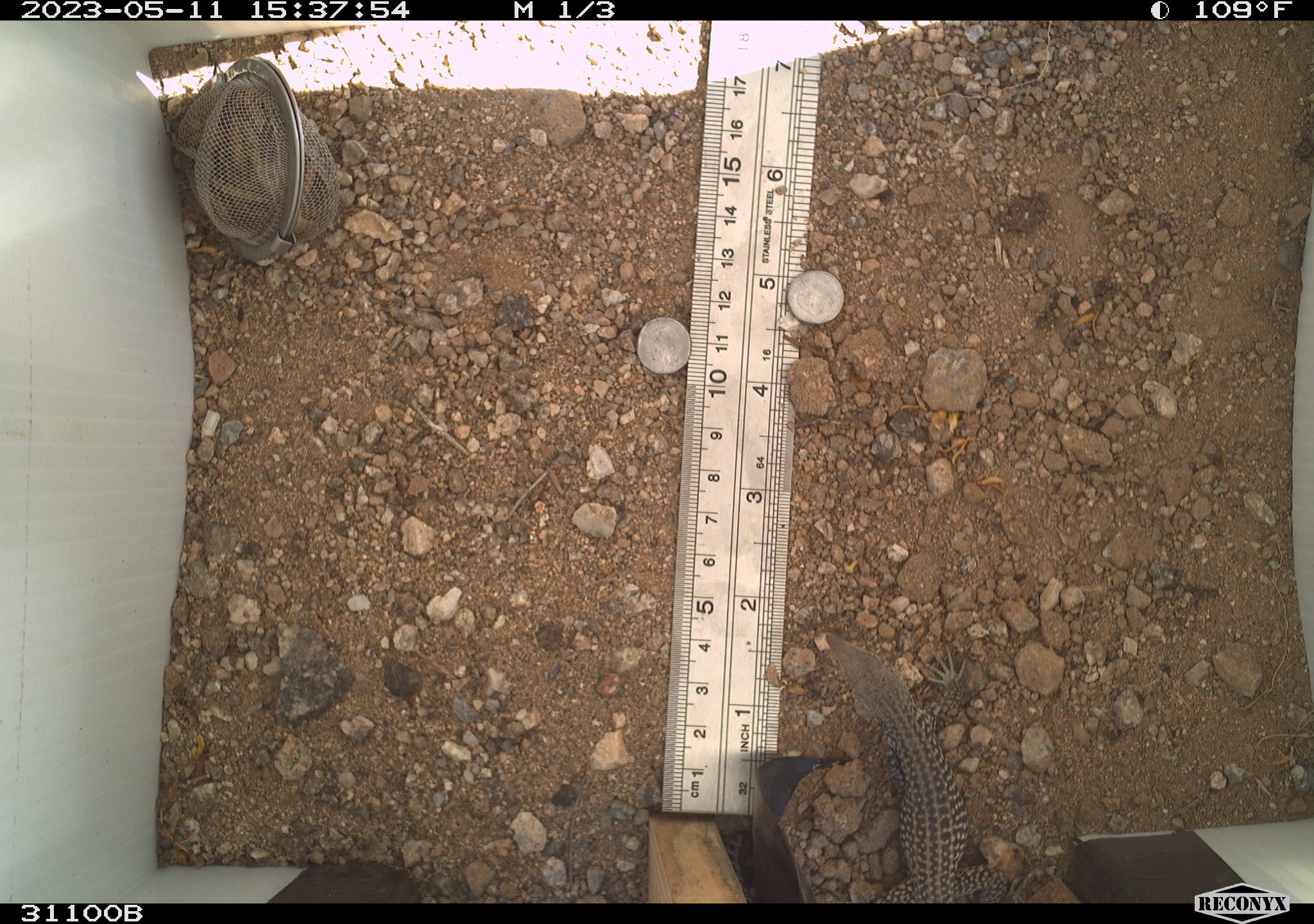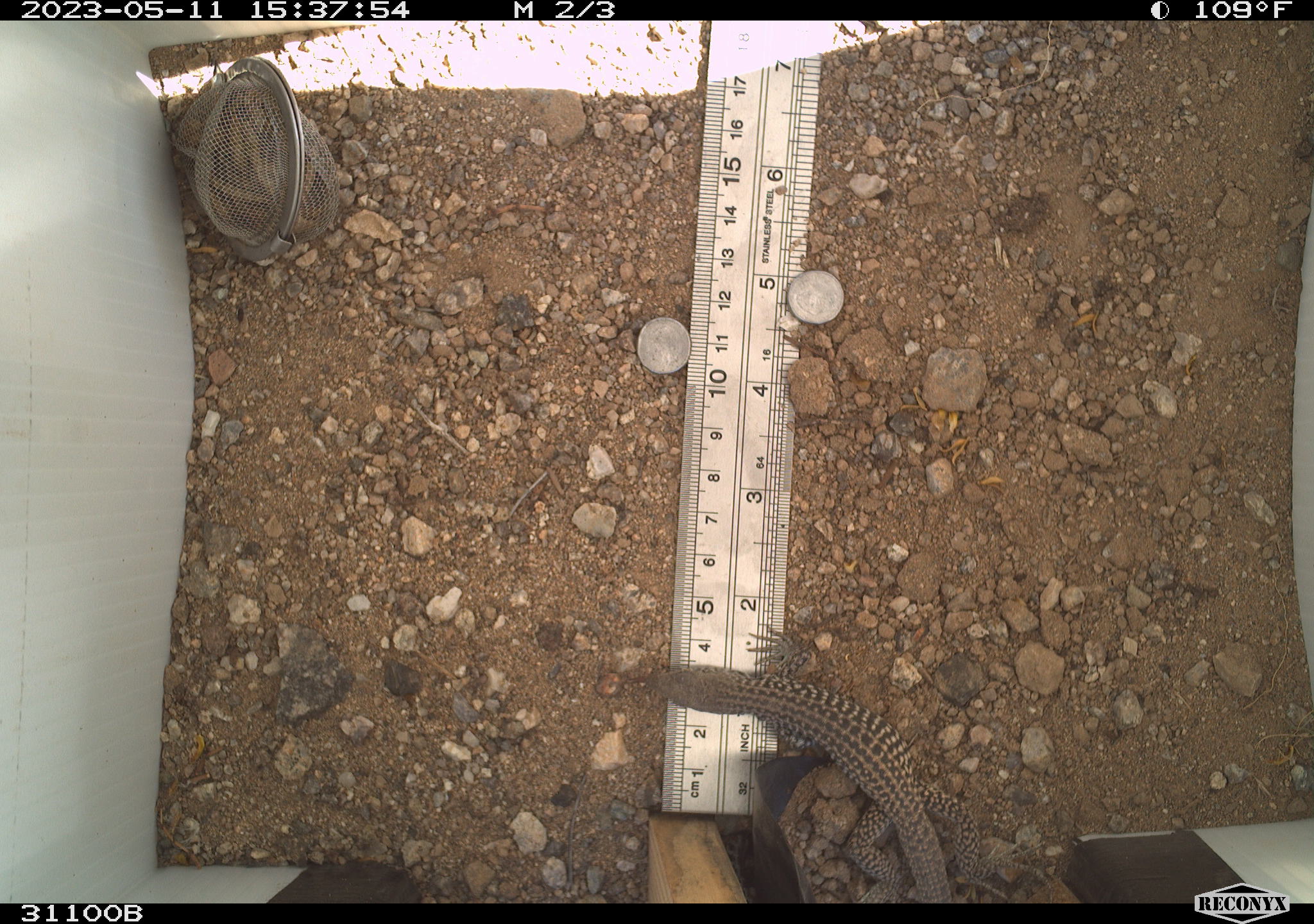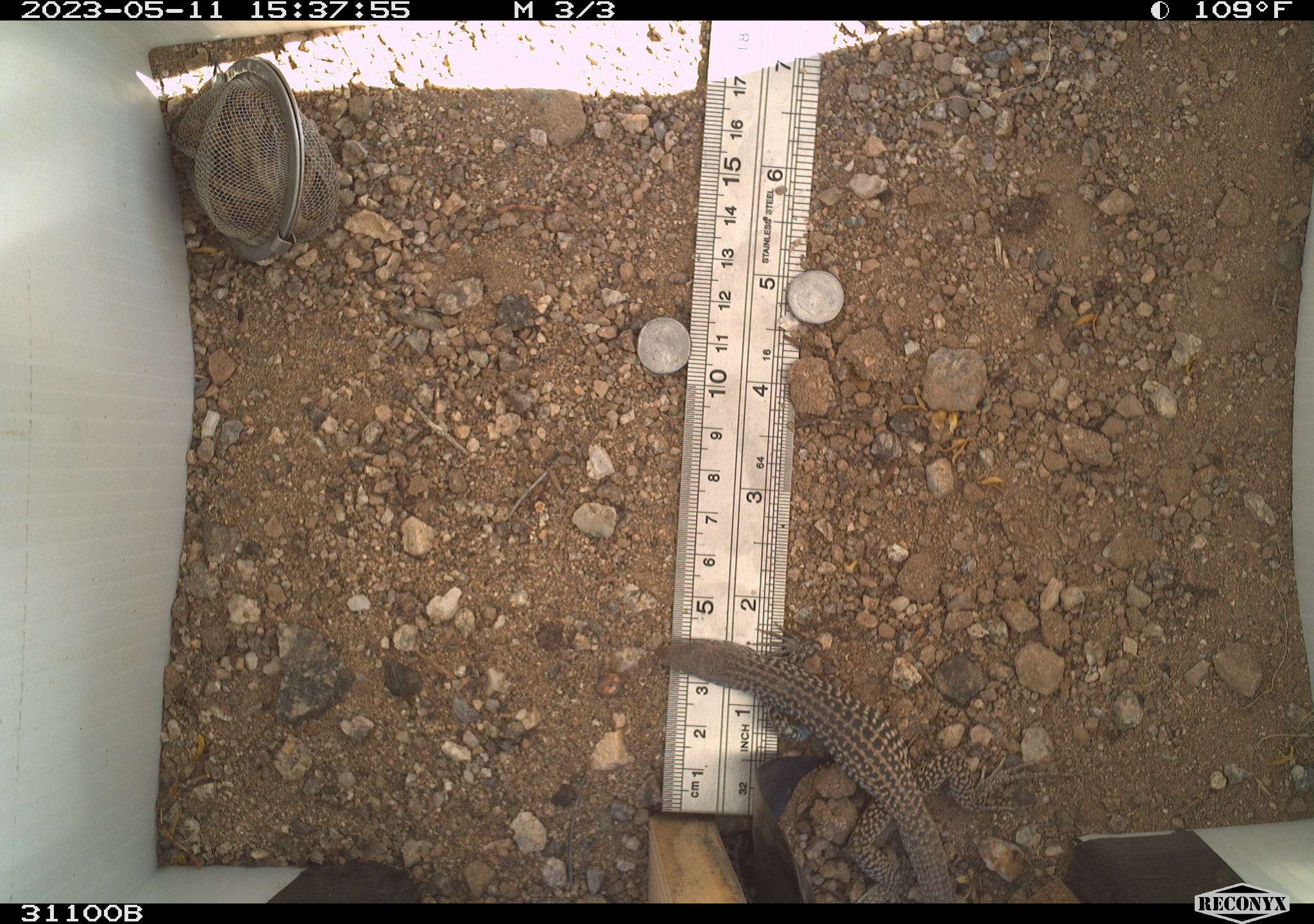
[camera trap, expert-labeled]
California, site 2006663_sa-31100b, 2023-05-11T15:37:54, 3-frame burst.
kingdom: Animalia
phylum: Chordata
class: Reptilia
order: Squamata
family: Teiidae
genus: Aspidoscelis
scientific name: Aspidoscelis tigris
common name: western whiptail